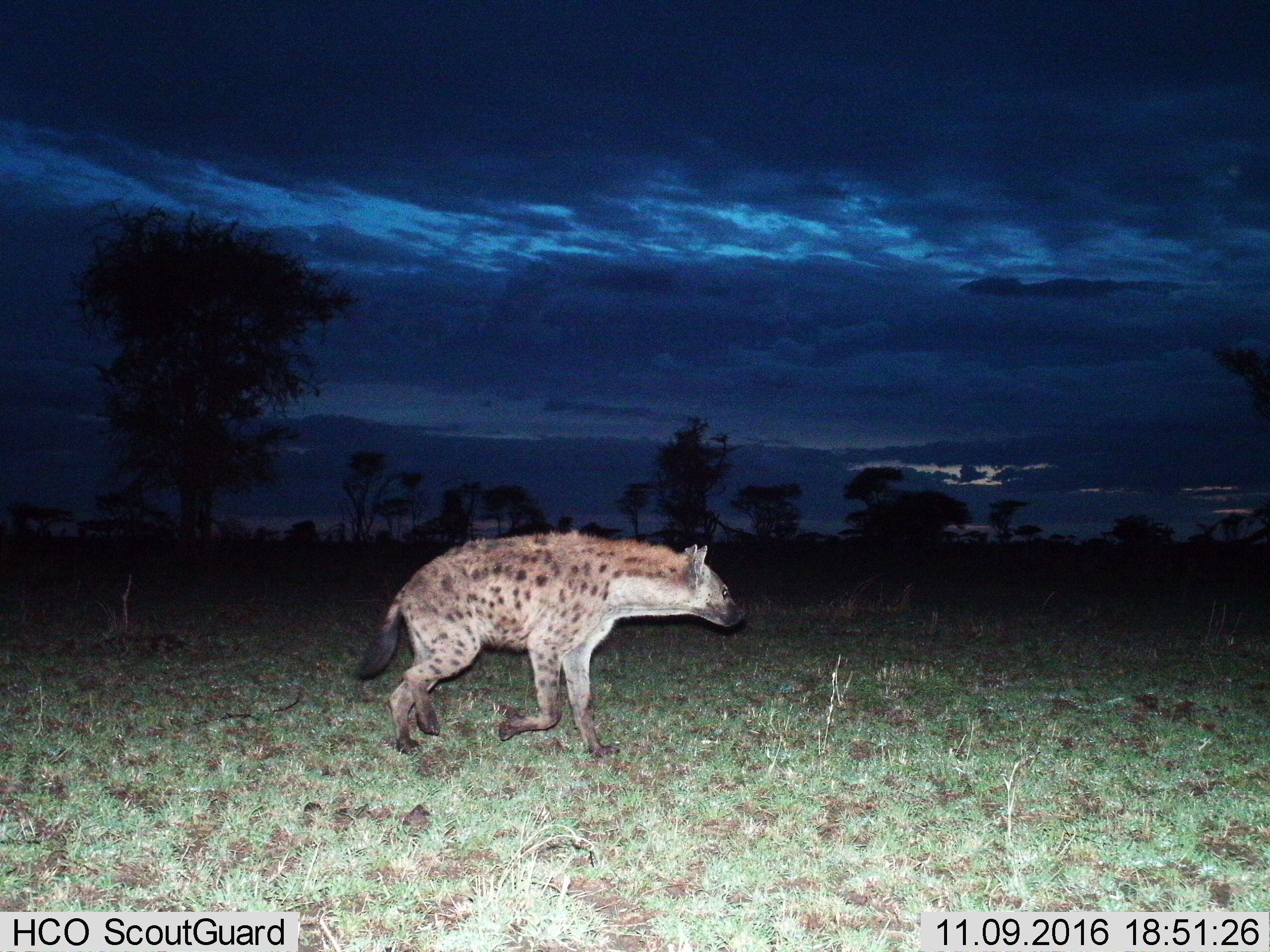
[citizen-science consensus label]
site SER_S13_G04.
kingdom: Animalia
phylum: Chordata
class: Mammalia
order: Carnivora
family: Hyaenidae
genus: Crocuta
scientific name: Crocuta crocuta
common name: spotted hyena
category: hyenaspotted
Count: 1.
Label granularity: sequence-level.